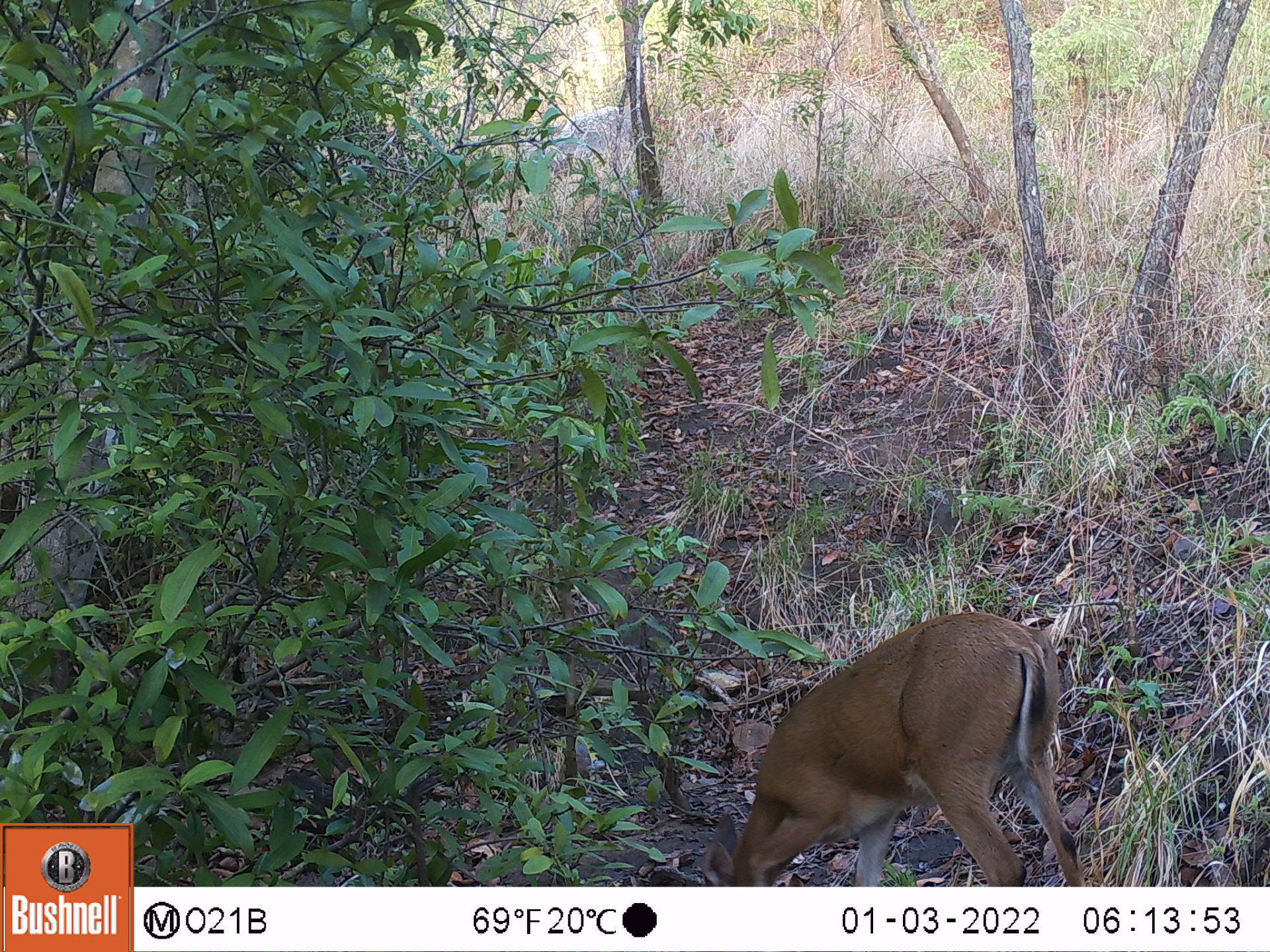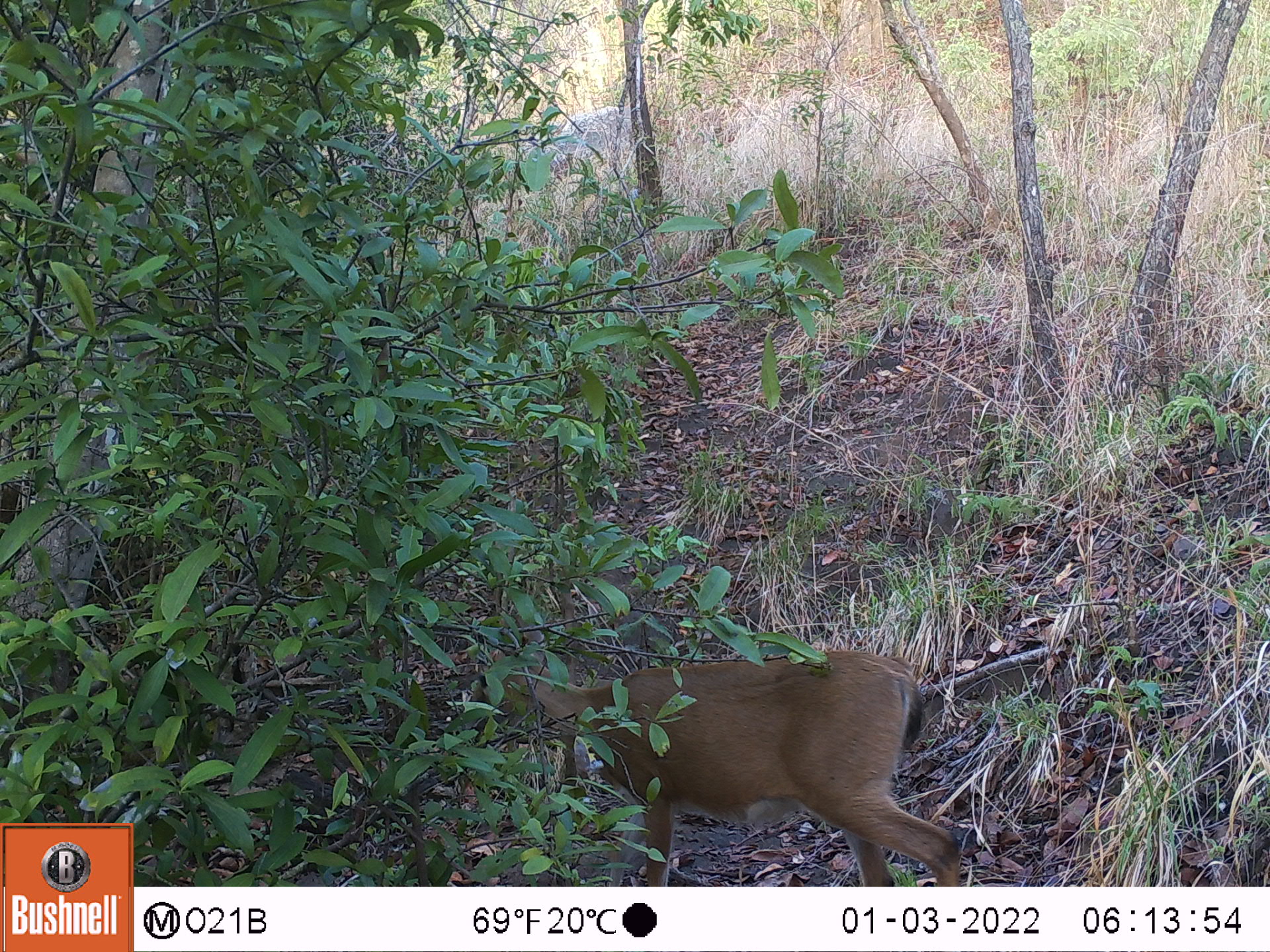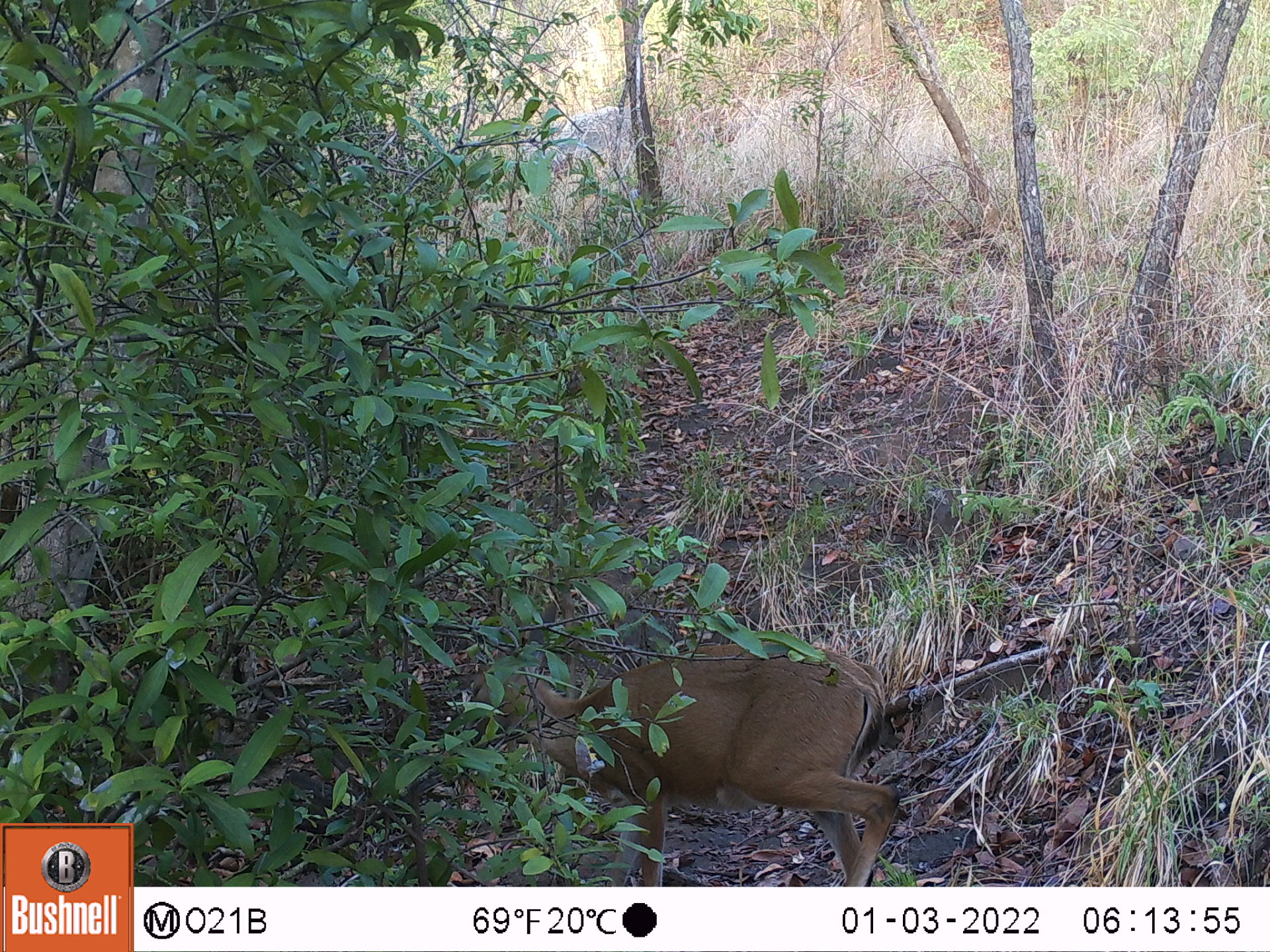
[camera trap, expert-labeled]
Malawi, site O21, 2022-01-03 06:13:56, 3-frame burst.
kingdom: Animalia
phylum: Chordata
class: Mammalia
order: Artiodactyla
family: Bovidae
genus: Sylvicapra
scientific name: Sylvicapra grimmia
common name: common duiker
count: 1